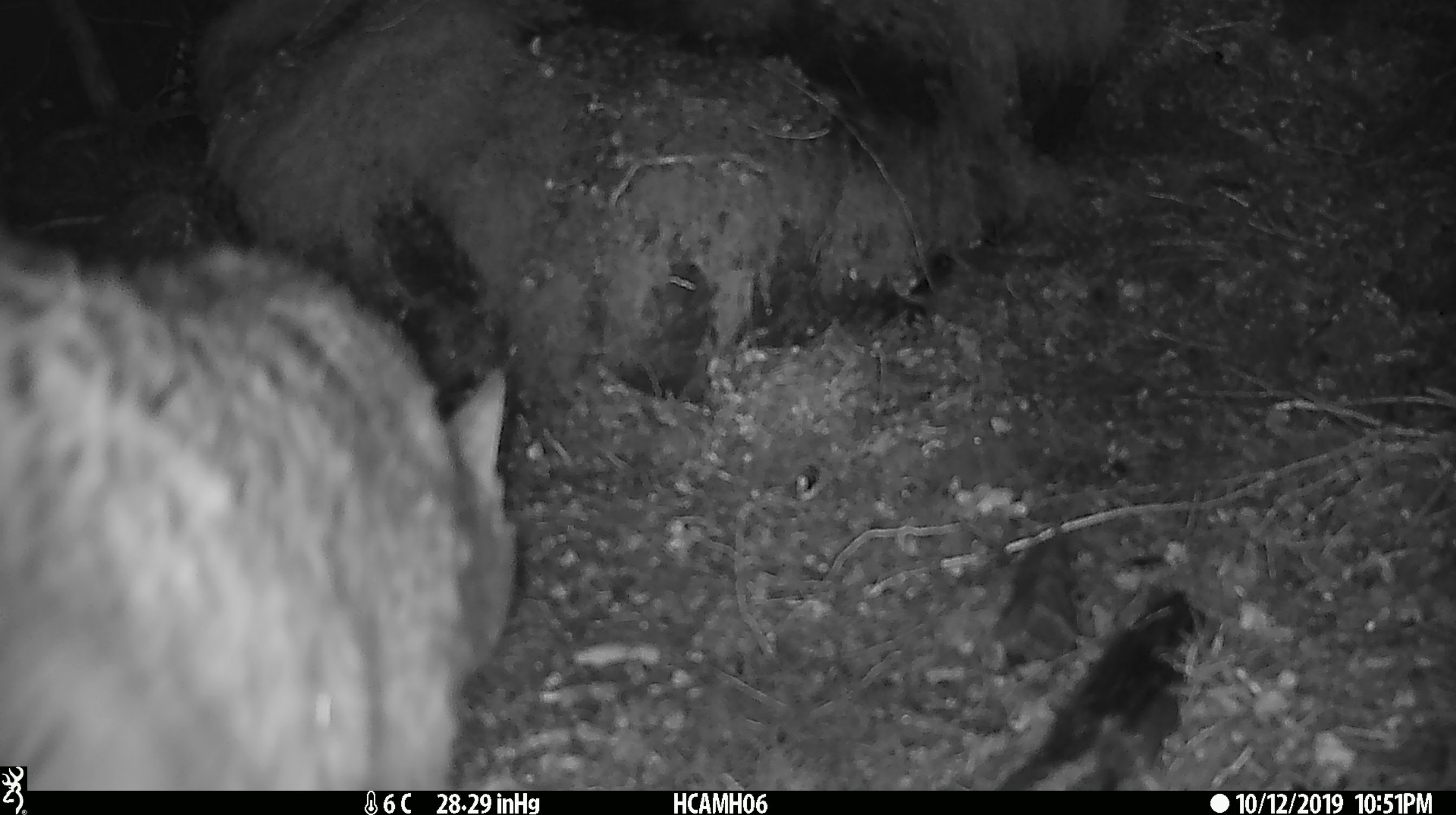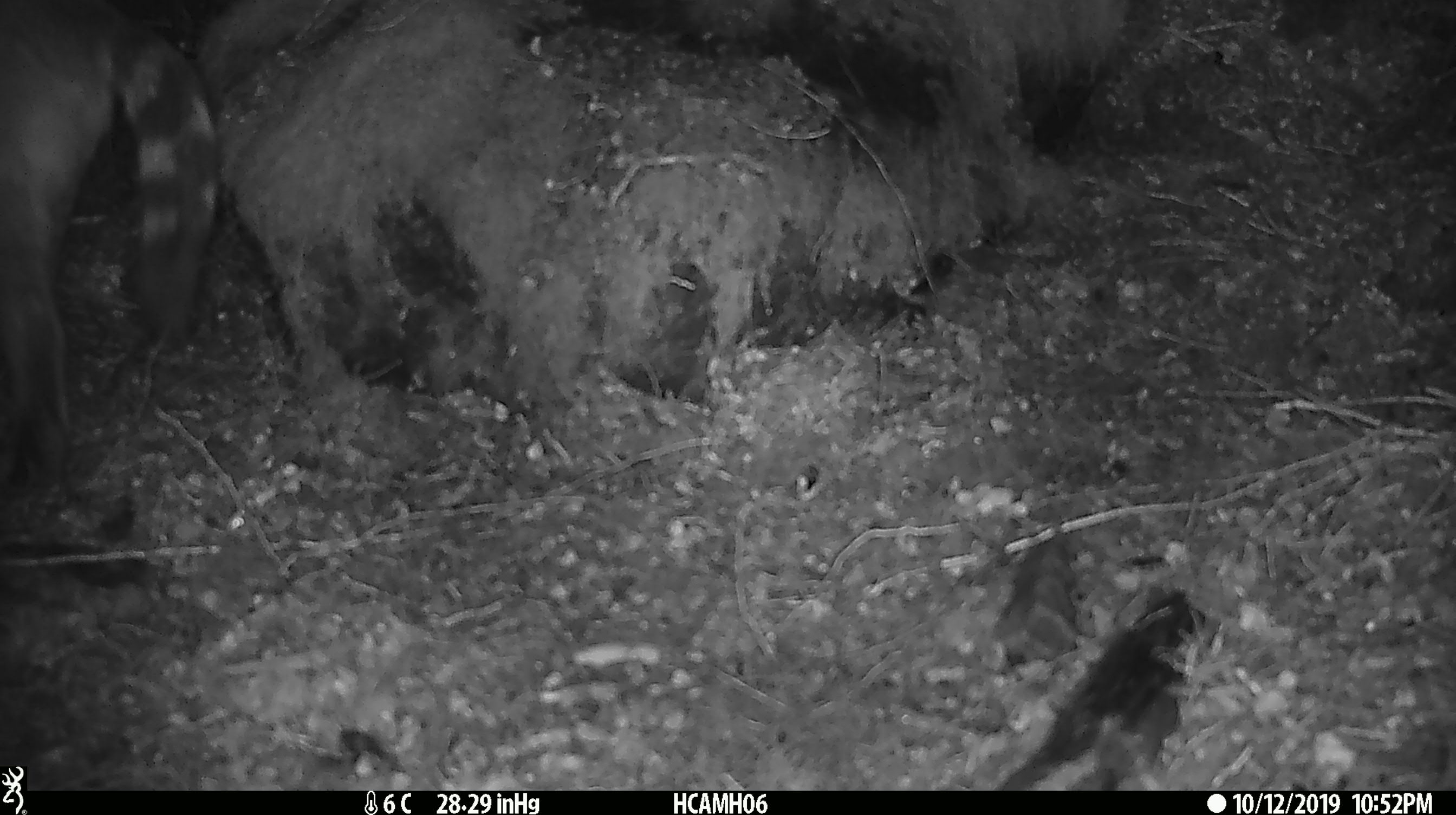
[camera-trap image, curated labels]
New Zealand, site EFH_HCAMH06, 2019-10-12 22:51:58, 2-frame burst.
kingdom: Animalia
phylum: Chordata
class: Mammalia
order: Carnivora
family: Felidae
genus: Felis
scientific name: Felis catus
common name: domestic cat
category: cat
Cat (domestic cat) (Felis catus).